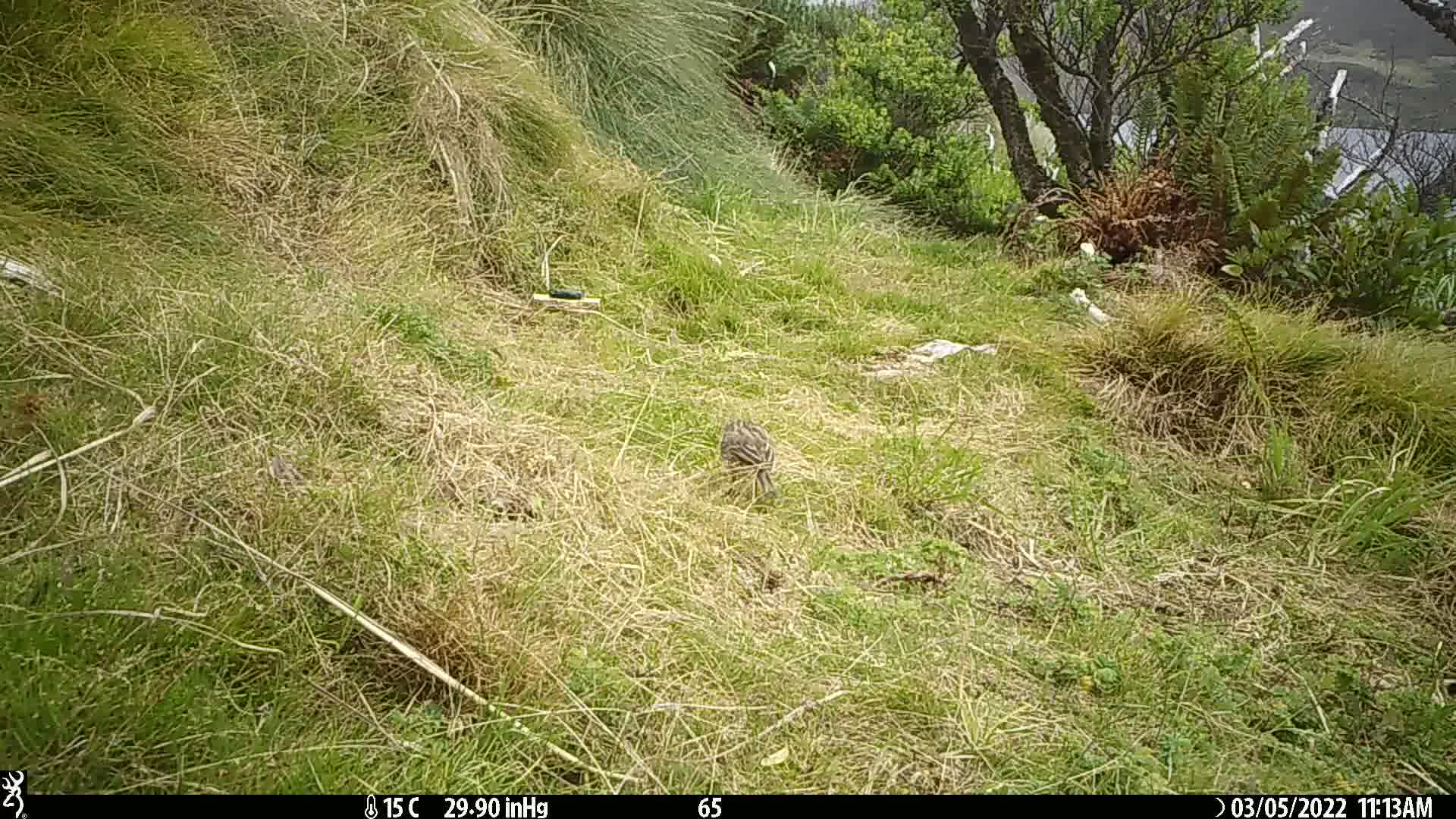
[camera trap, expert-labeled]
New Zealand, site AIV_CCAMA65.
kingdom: Animalia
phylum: Chordata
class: Aves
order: Passeriformes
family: Motacillidae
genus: Anthus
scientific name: Anthus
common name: pipit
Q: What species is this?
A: Pipit (Anthus).